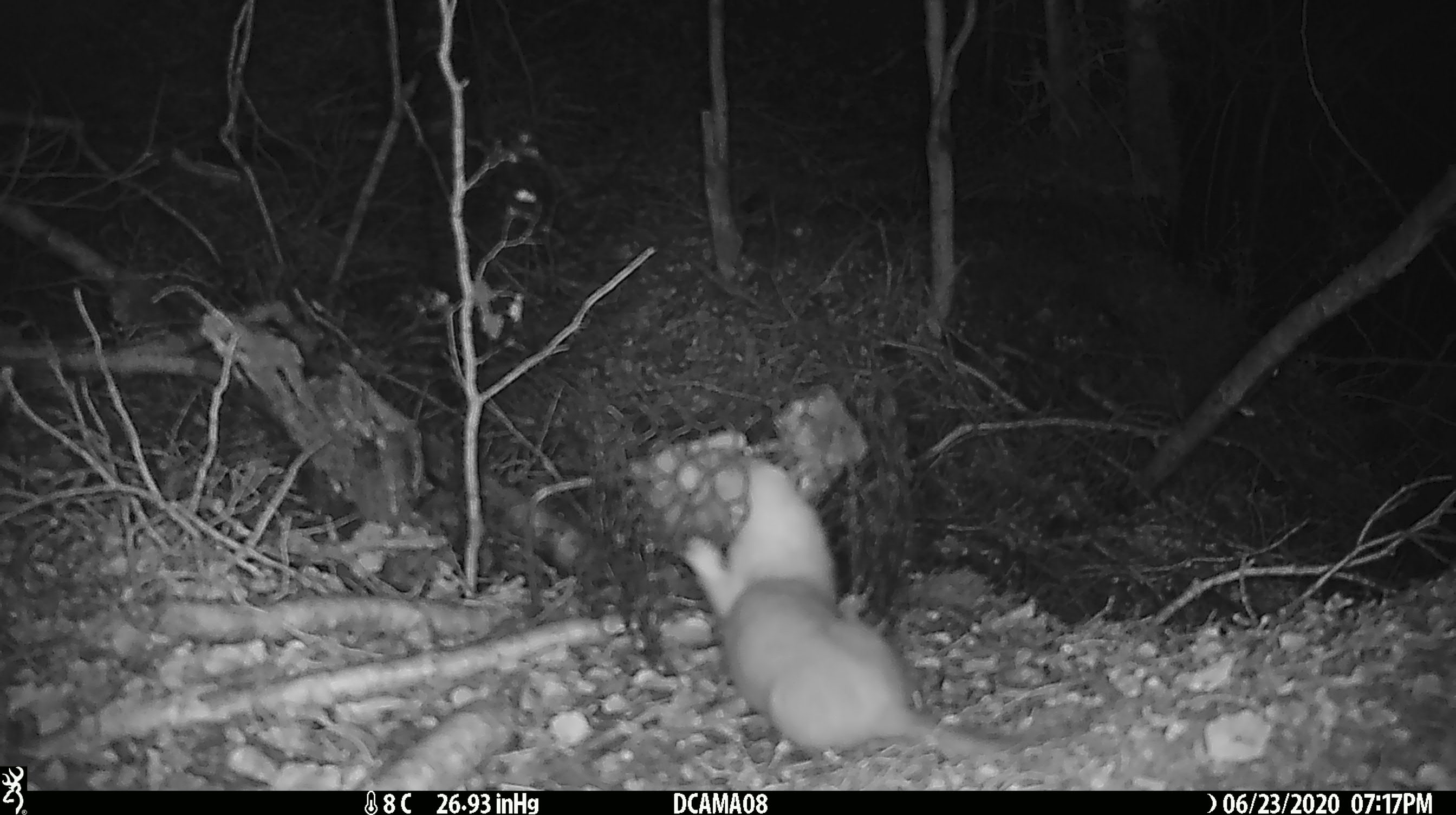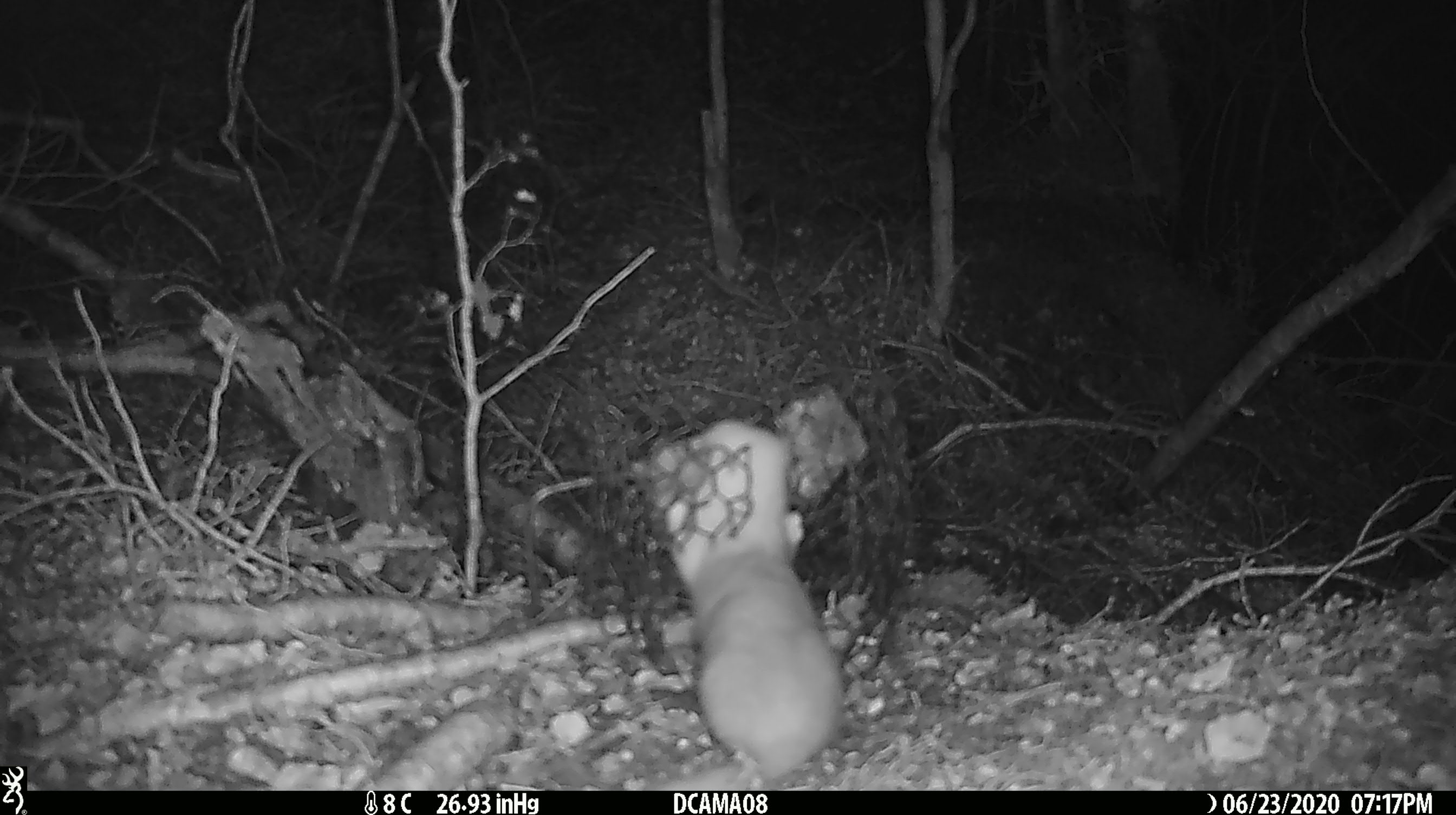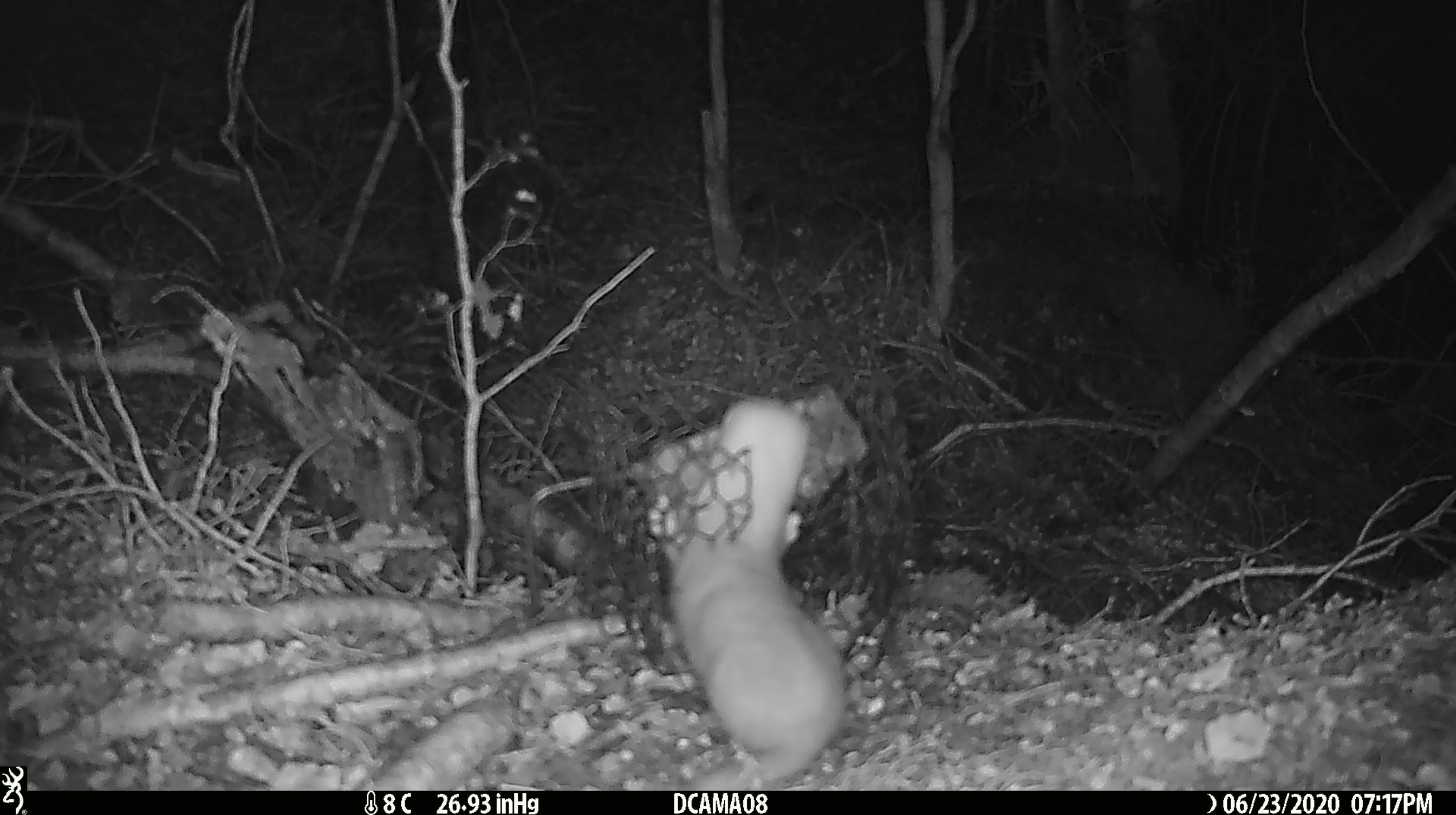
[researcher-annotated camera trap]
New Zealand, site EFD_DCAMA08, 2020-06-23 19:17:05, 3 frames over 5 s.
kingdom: Animalia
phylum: Chordata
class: Mammalia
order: Carnivora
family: Mustelidae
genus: Mustela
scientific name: Mustela nivalis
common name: least weasel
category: weasel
Weasel (least weasel) (Mustela nivalis).